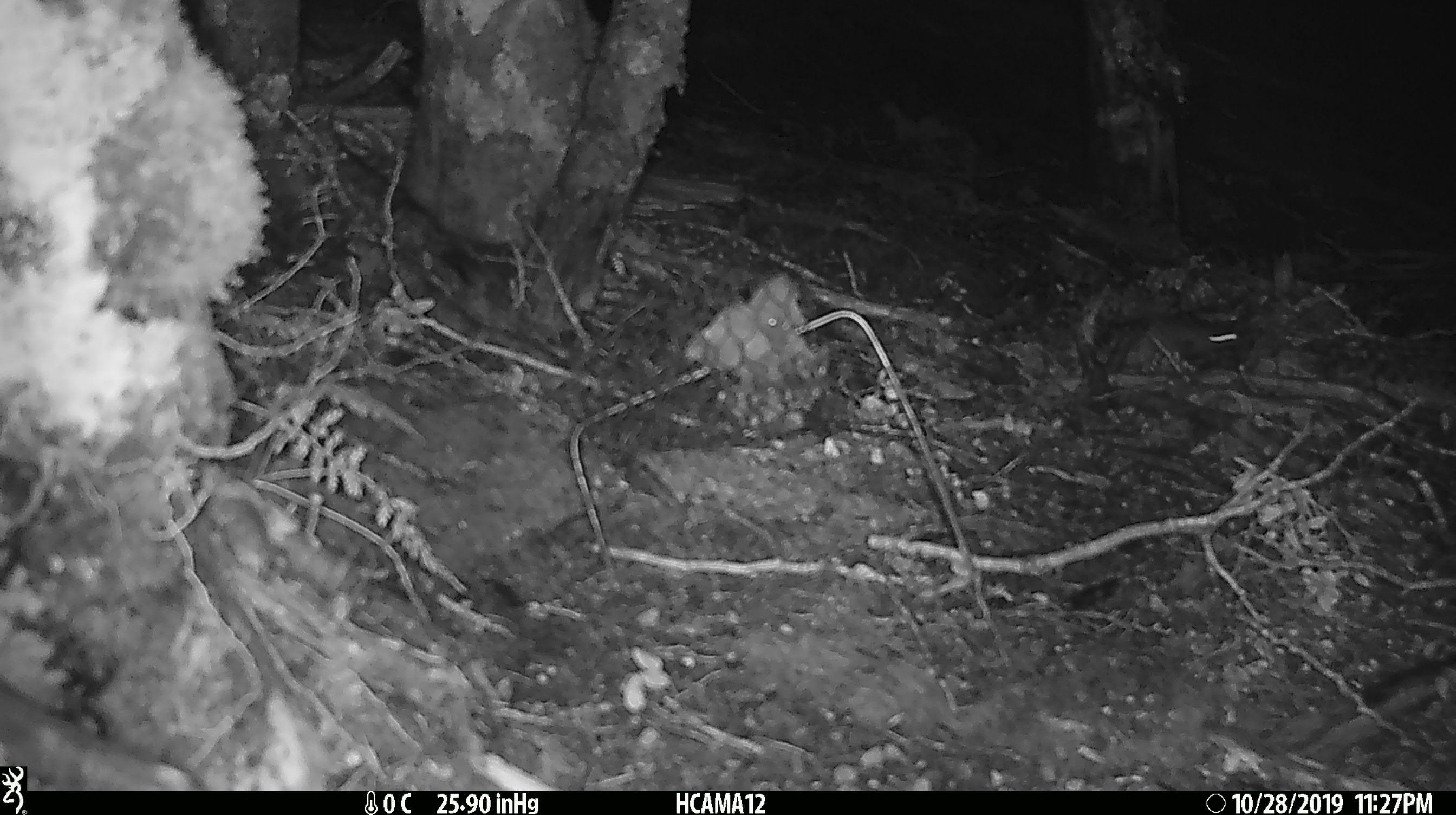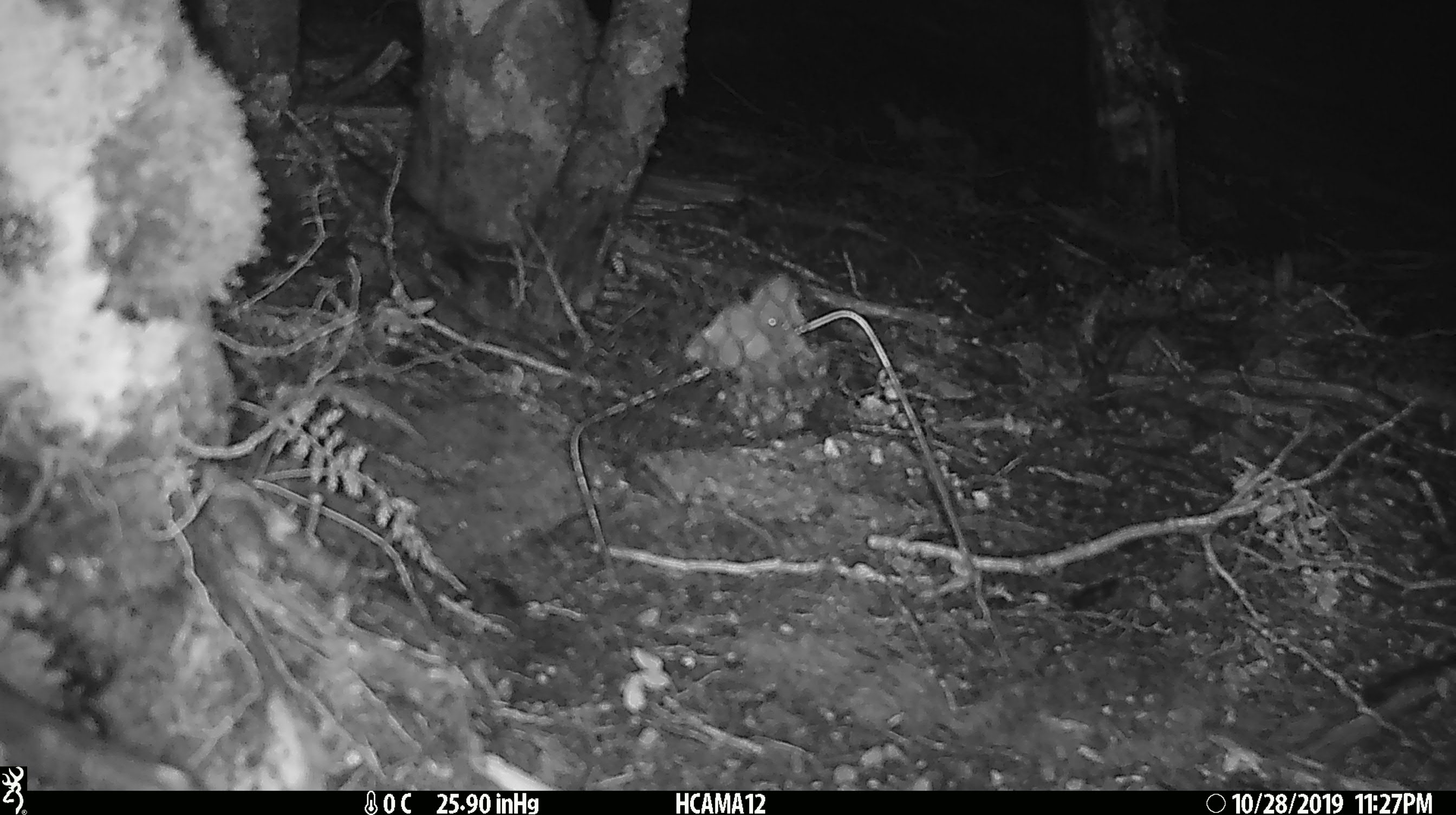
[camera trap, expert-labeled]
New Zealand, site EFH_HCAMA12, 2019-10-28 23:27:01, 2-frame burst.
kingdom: Animalia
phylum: Chordata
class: Mammalia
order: Rodentia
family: Muridae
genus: Mus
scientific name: Mus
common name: mouse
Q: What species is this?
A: Mouse (Mus).